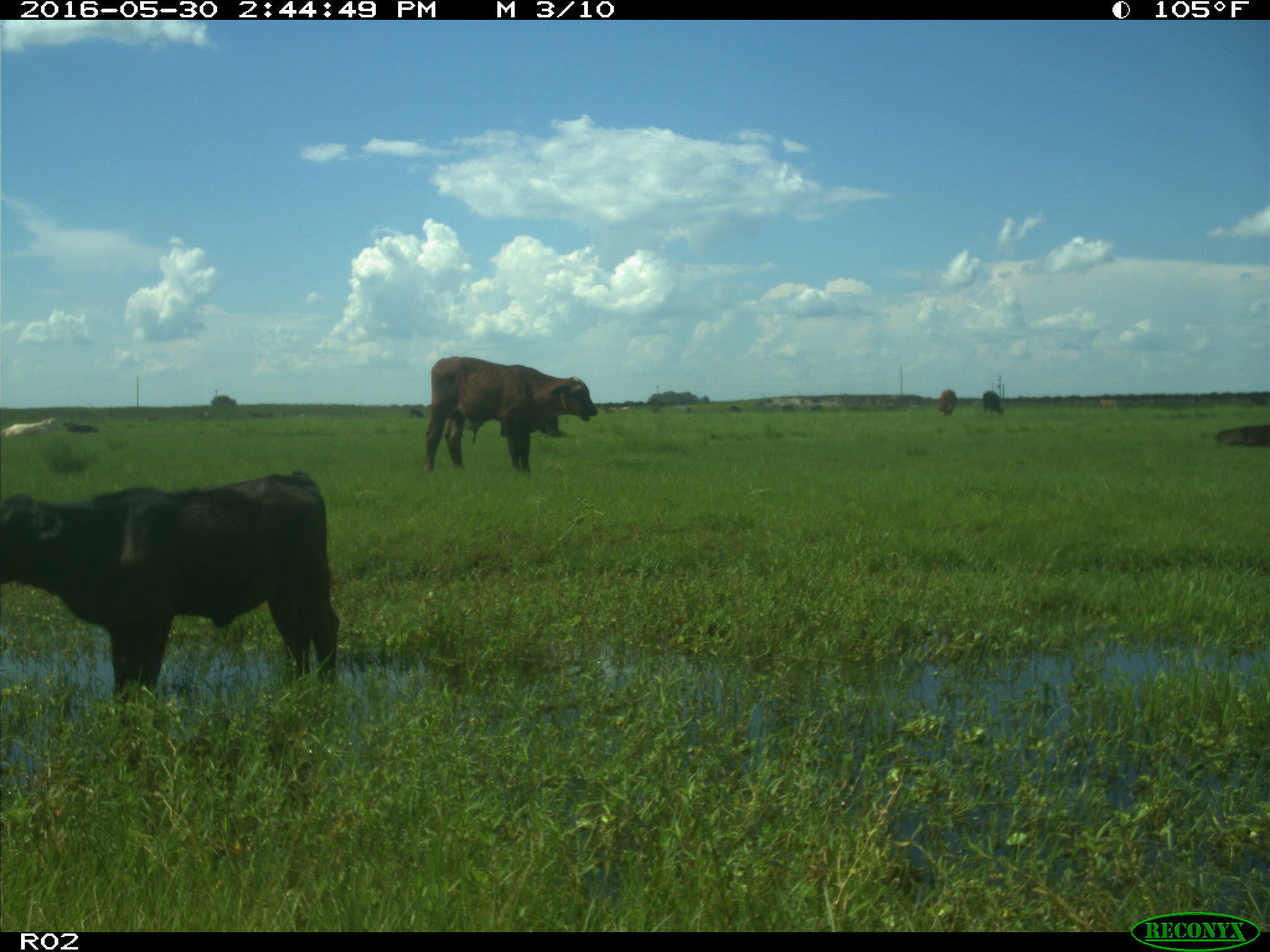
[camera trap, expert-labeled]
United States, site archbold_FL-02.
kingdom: Animalia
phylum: Chordata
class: Mammalia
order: Artiodactyla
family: Bovidae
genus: Bos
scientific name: Bos taurus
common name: domestic cow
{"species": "Bos taurus (domestic cow)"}